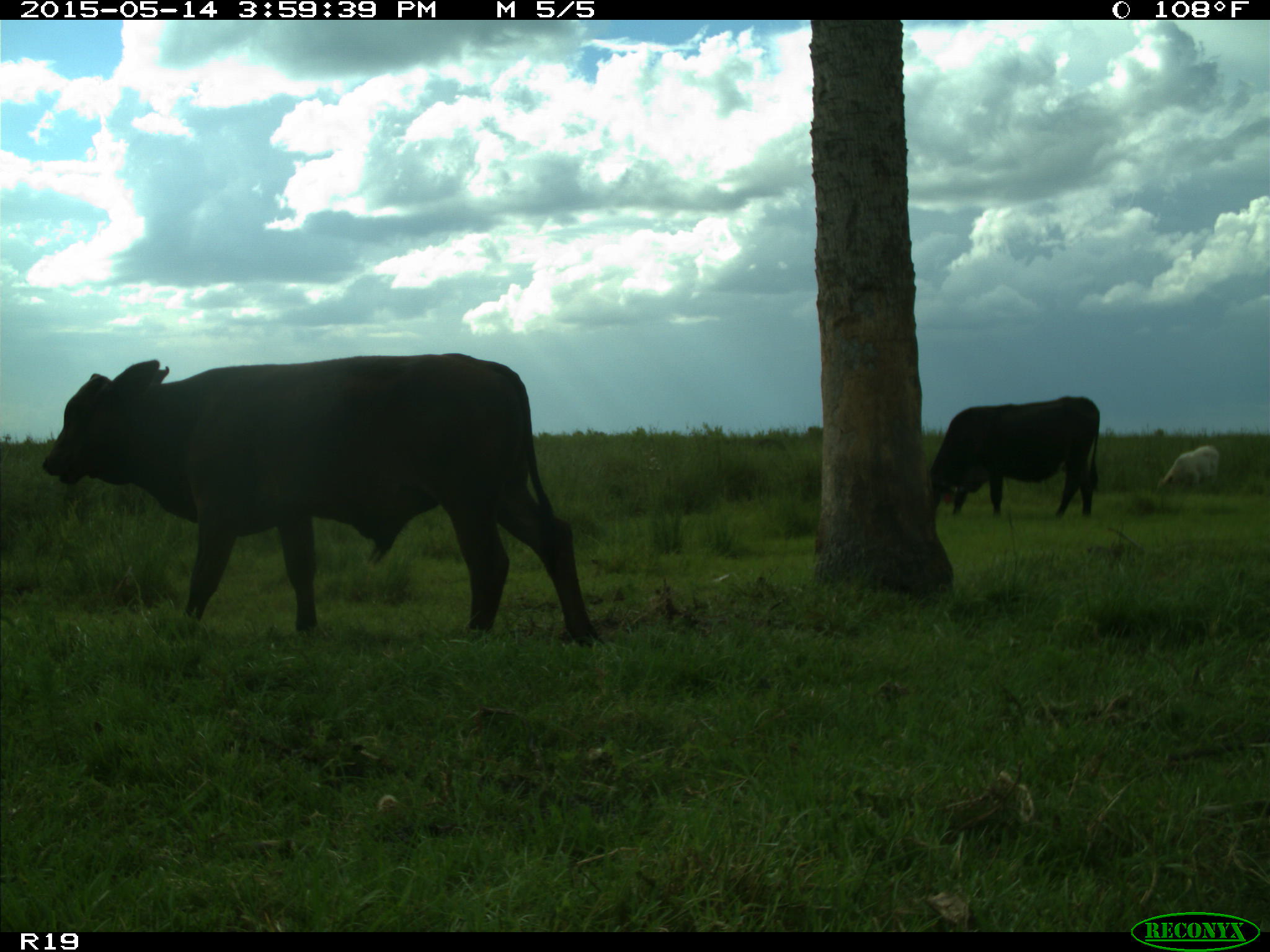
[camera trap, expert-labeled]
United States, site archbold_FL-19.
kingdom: Animalia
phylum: Chordata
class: Mammalia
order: Artiodactyla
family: Bovidae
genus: Bos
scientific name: Bos taurus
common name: domestic cow